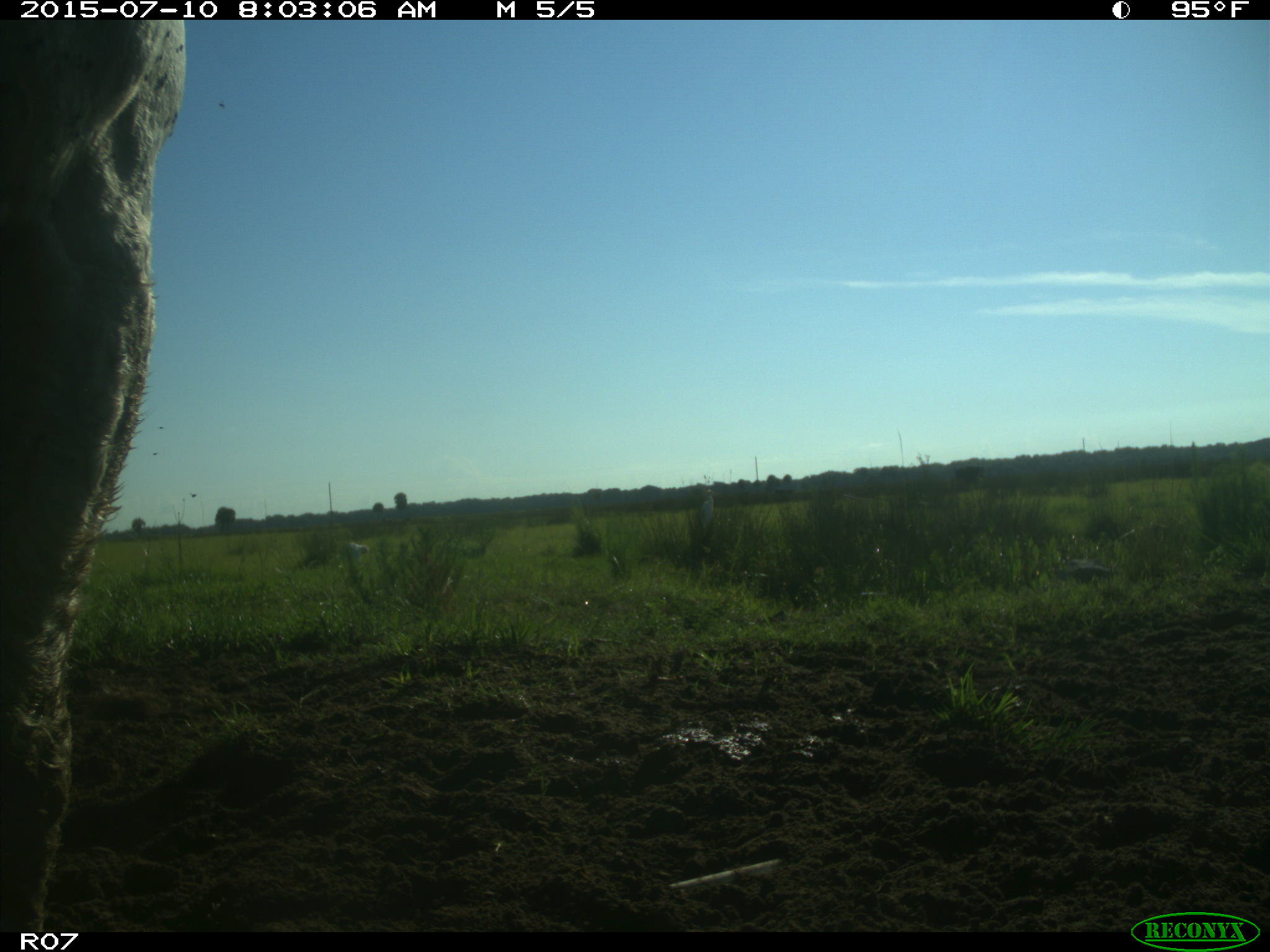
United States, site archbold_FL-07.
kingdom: Animalia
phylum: Chordata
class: Mammalia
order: Artiodactyla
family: Bovidae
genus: Bos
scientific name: Bos taurus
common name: domestic cow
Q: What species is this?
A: Bos taurus (domestic cow).